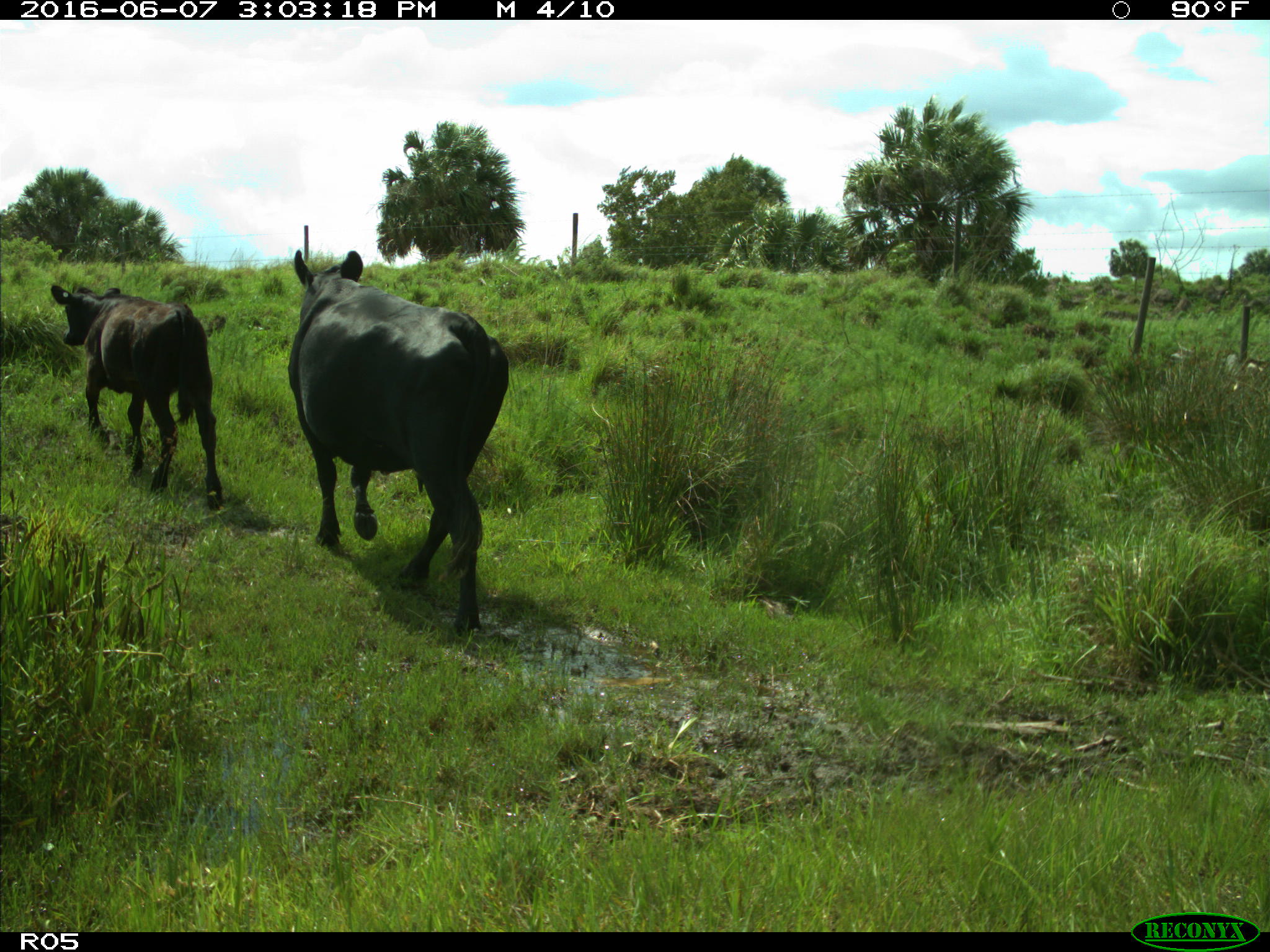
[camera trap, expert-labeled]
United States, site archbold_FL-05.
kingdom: Animalia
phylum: Chordata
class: Mammalia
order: Artiodactyla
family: Bovidae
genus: Bos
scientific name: Bos taurus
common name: domestic cow